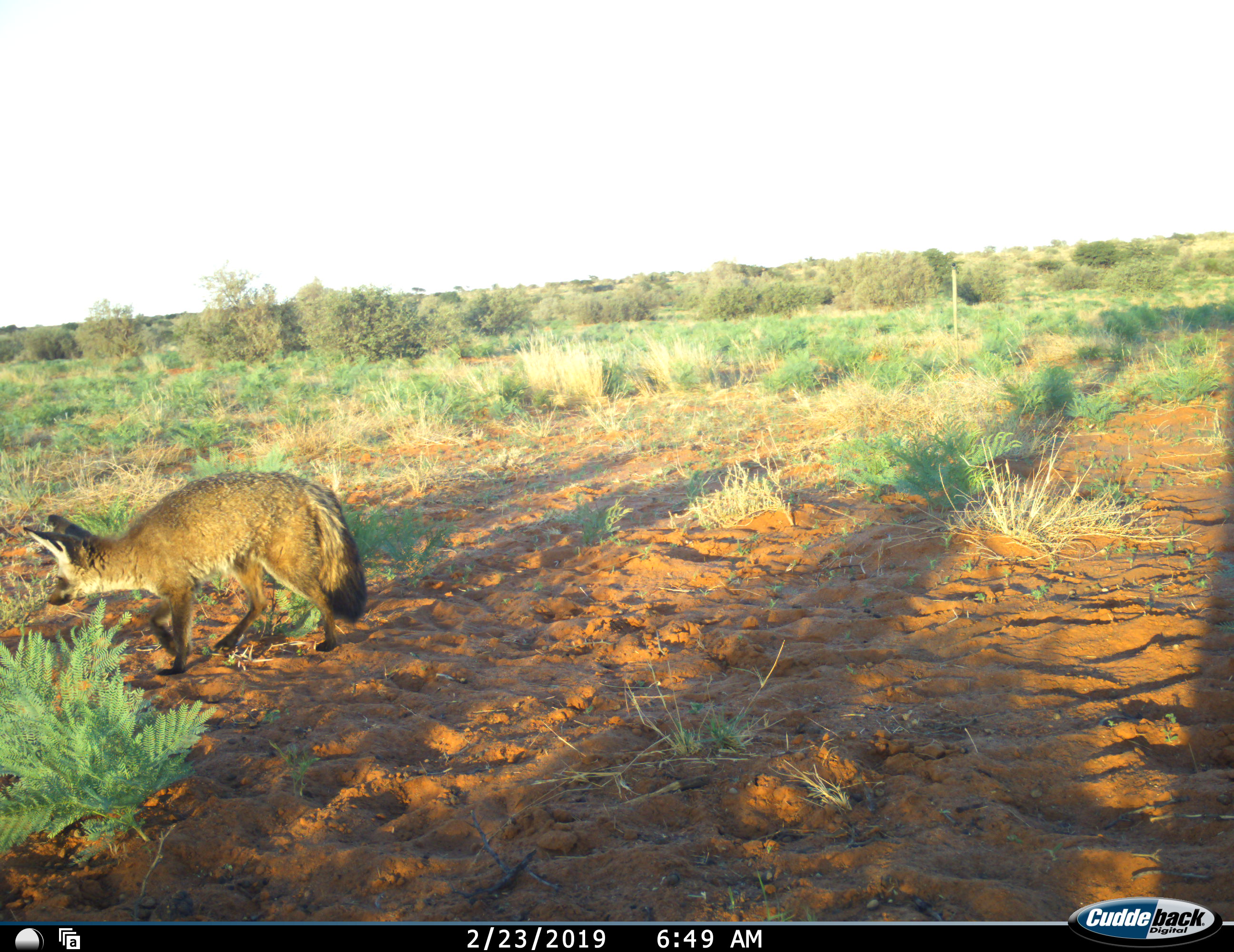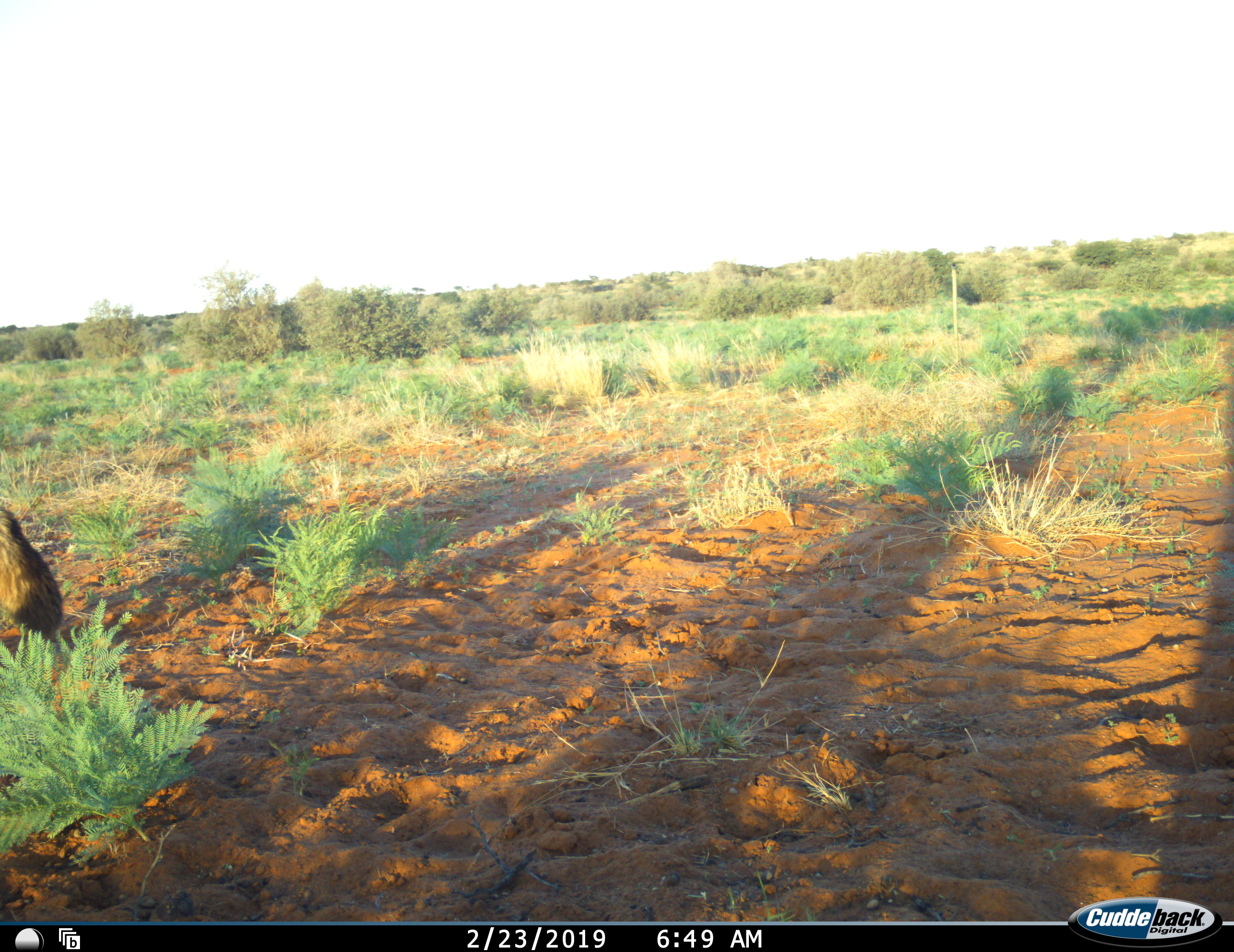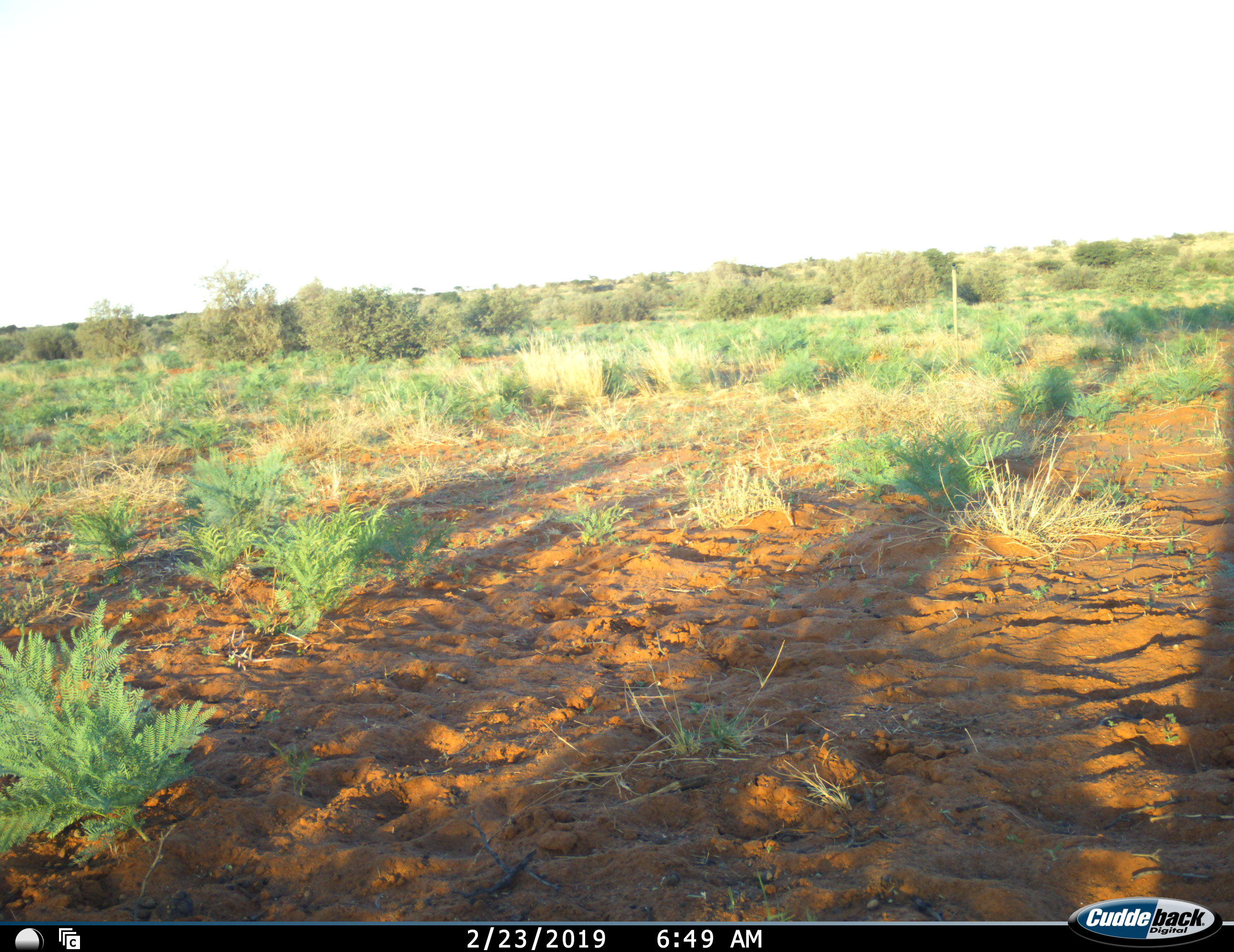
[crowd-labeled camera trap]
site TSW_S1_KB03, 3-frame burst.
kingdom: Animalia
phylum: Chordata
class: Mammalia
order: Carnivora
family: Canidae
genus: Otocyon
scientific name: Otocyon megalotis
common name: bat-eared fox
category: foxbateared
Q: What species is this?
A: Foxbateared (bat-eared fox) (Otocyon megalotis).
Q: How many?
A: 1.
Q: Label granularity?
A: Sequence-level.